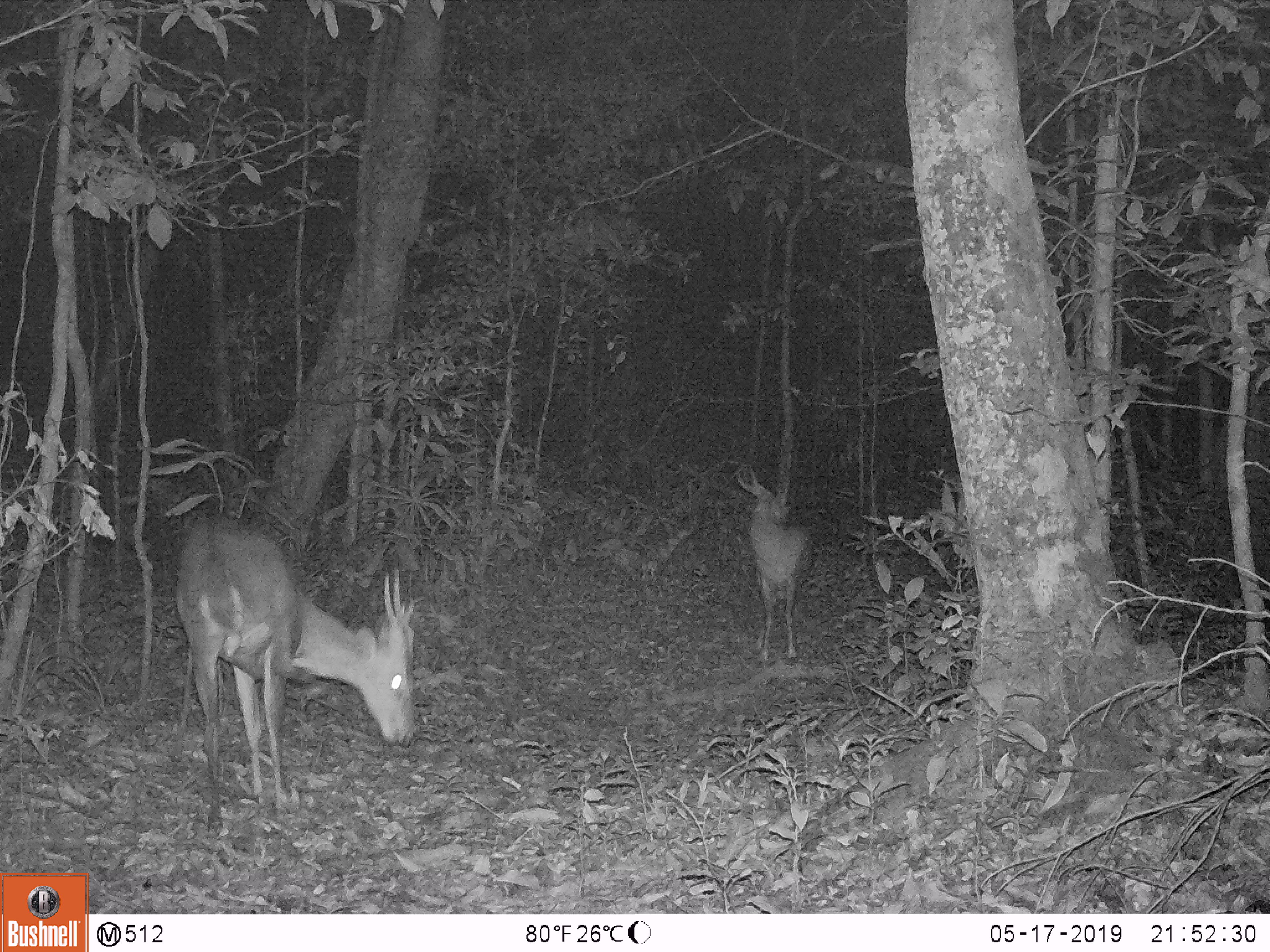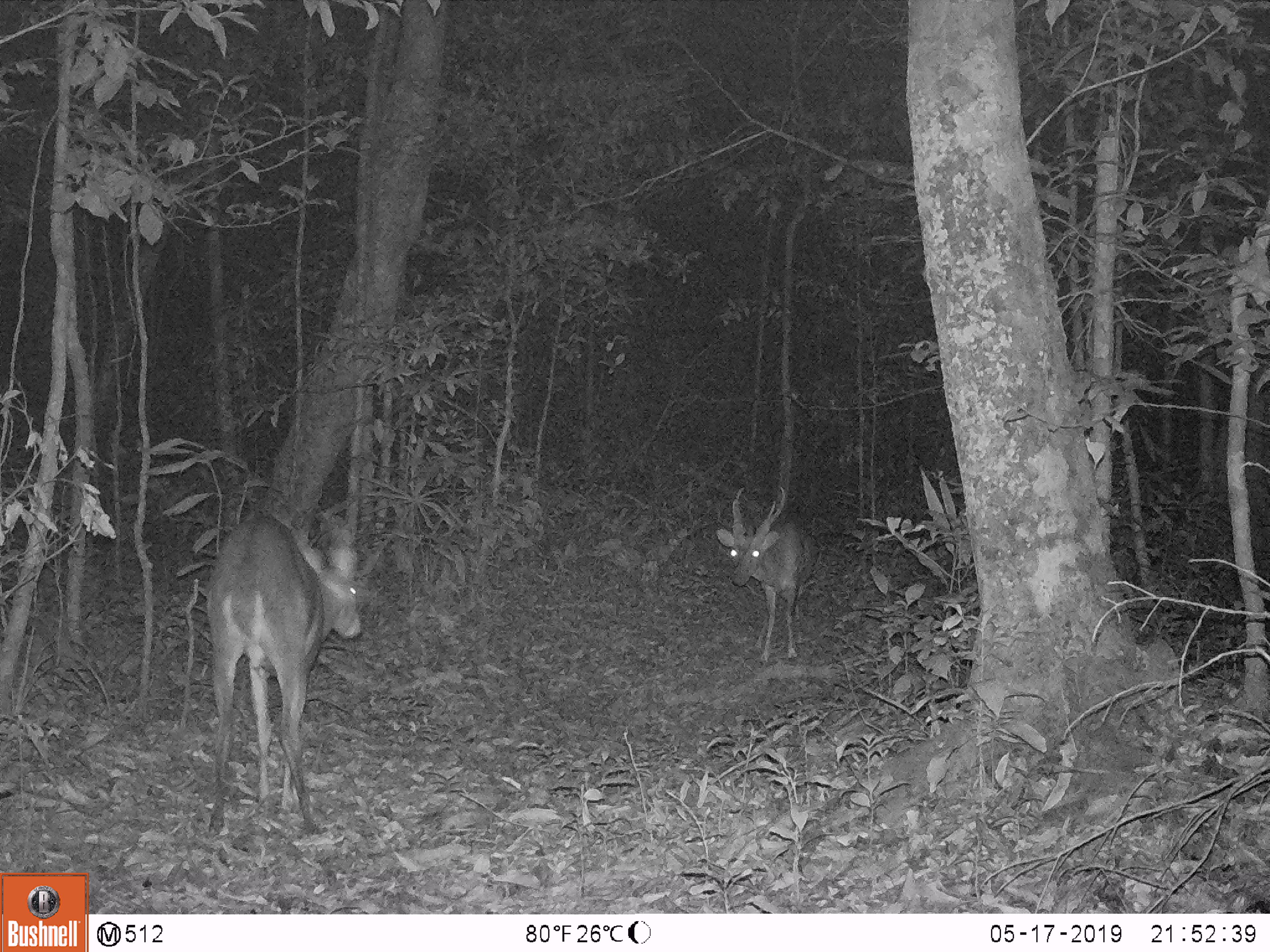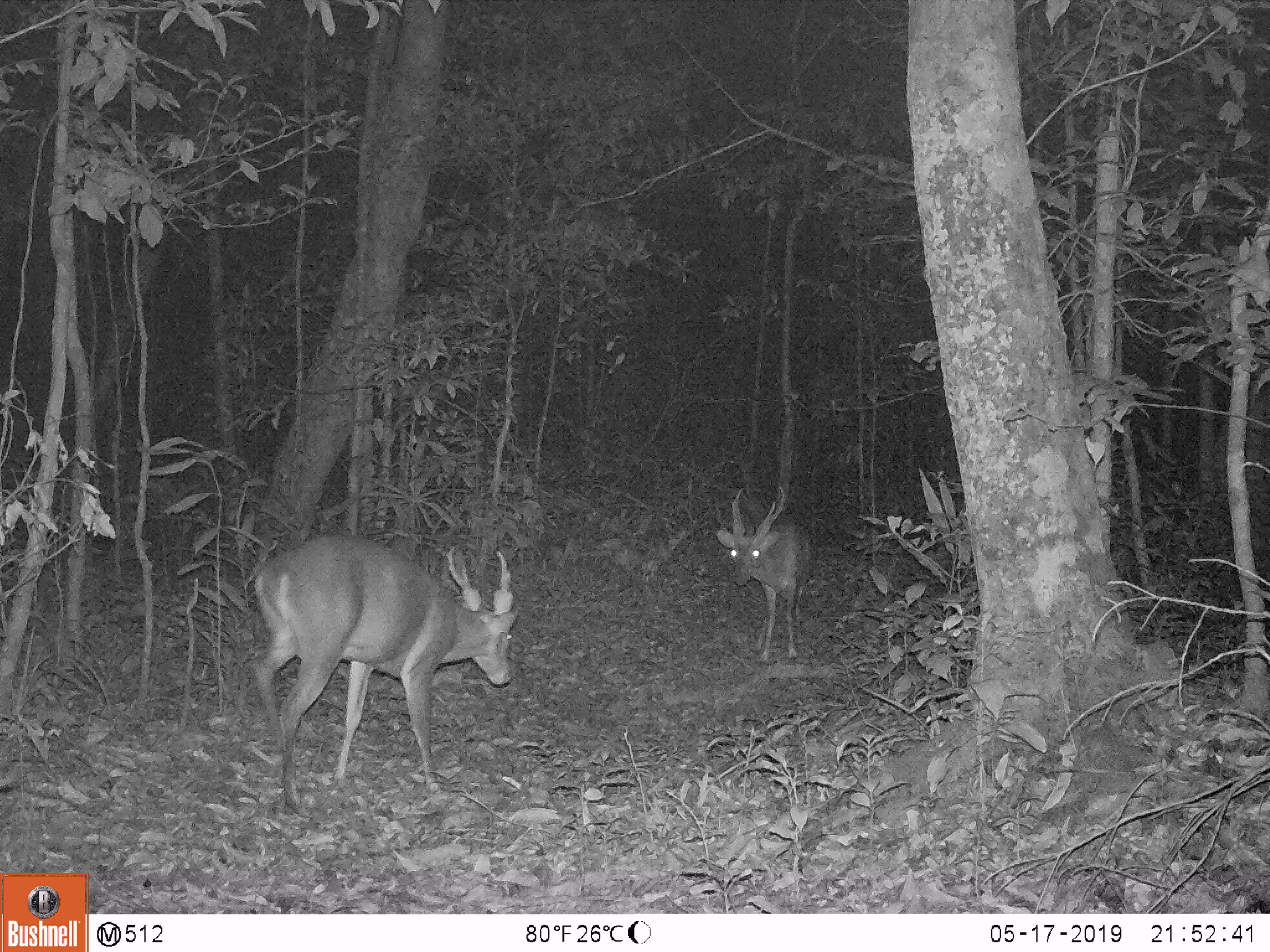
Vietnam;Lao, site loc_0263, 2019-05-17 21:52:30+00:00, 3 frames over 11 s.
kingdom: Animalia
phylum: Chordata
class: Mammalia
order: Artiodactyla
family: Cervidae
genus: Muntiacus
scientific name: Muntiacus vuquangensis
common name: large-antlered muntjac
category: large antlered muntjac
Large antlered muntjac (large-antlered muntjac) (Muntiacus vuquangensis). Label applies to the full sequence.